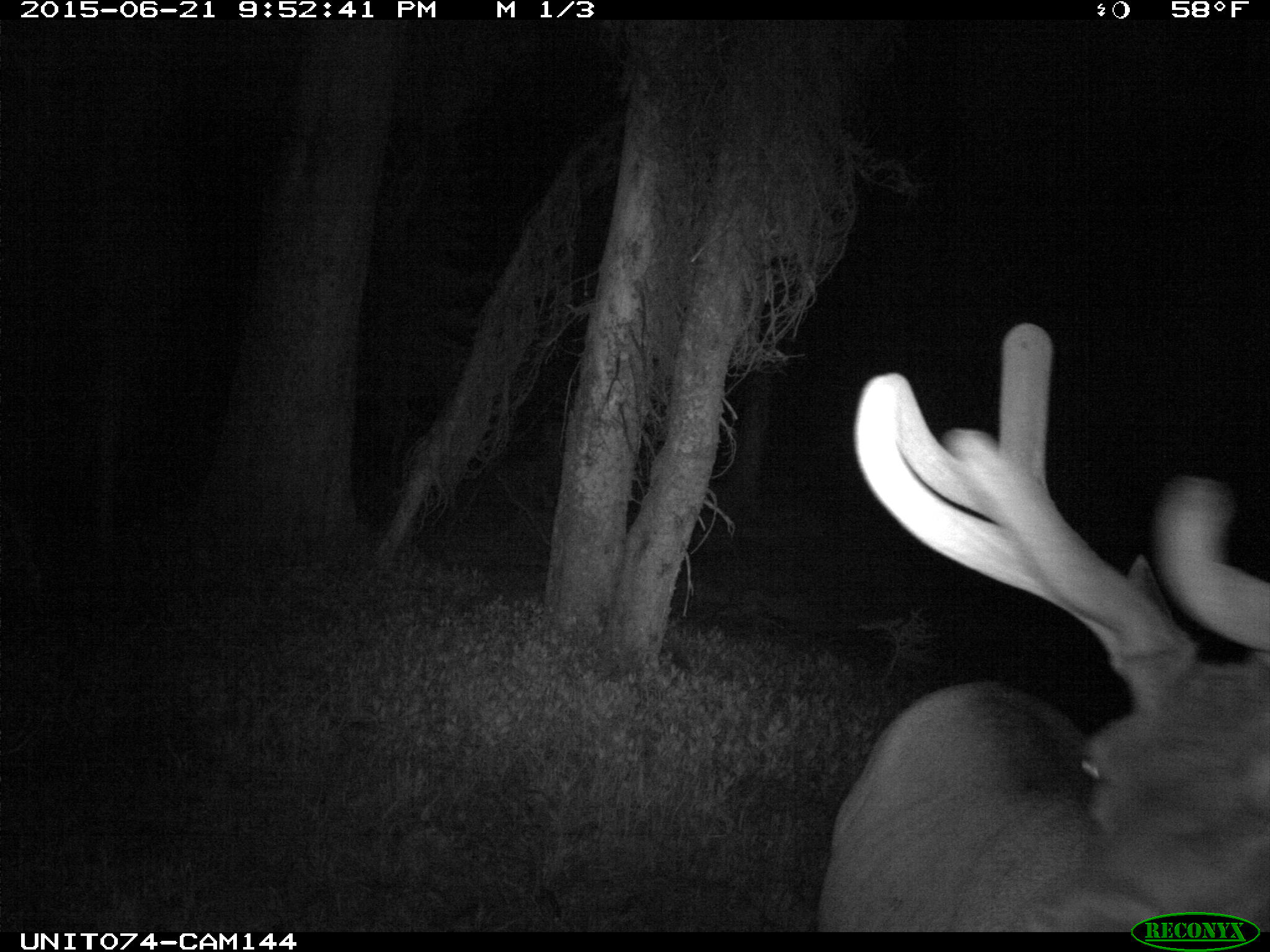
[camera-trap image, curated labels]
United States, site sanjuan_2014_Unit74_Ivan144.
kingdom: Animalia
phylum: Chordata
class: Mammalia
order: Artiodactyla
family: Cervidae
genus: Cervus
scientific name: Cervus elaphus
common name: red deer